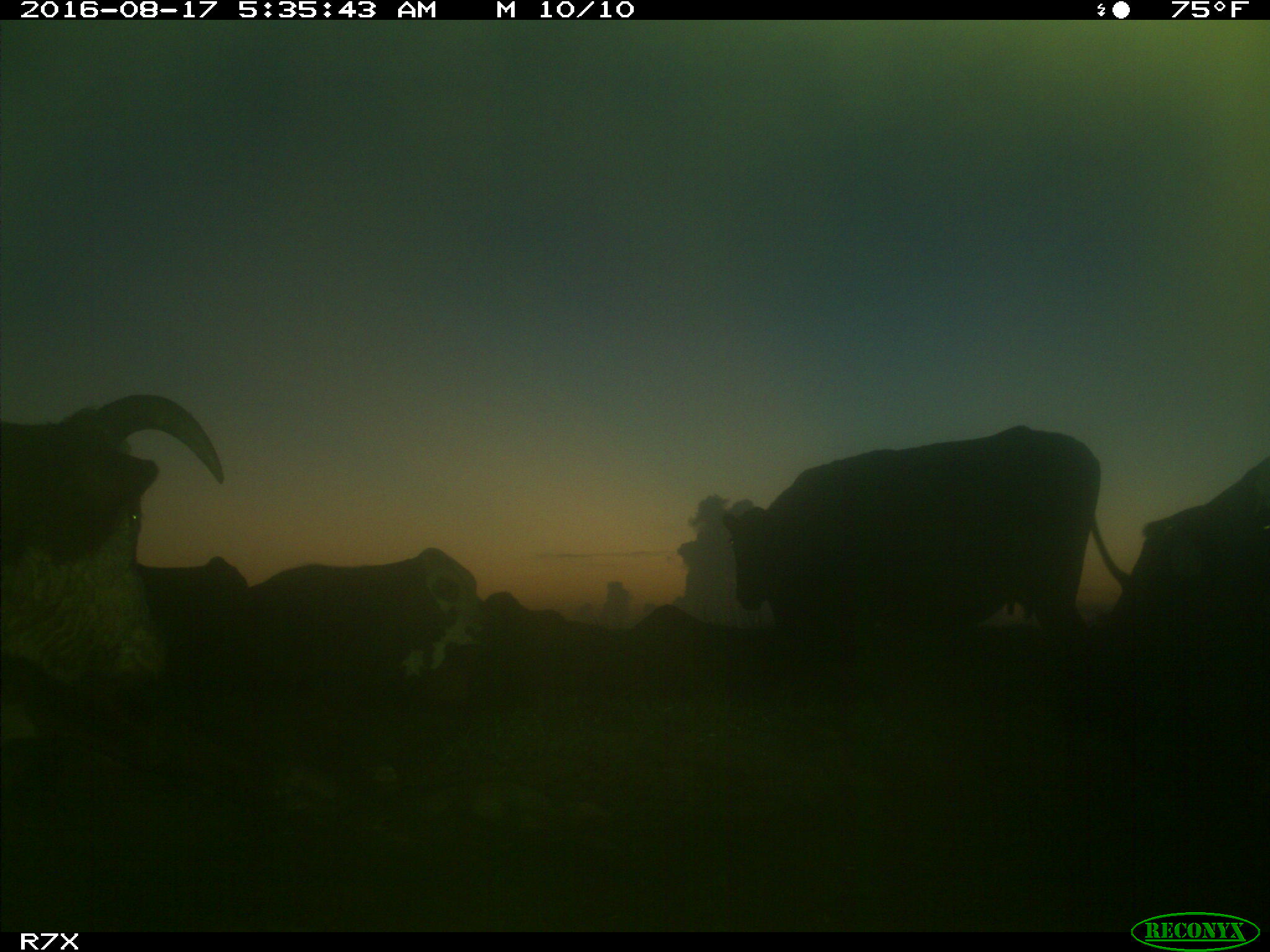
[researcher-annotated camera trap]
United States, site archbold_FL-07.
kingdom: Animalia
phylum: Chordata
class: Mammalia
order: Artiodactyla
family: Bovidae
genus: Bos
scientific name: Bos taurus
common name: domestic cow